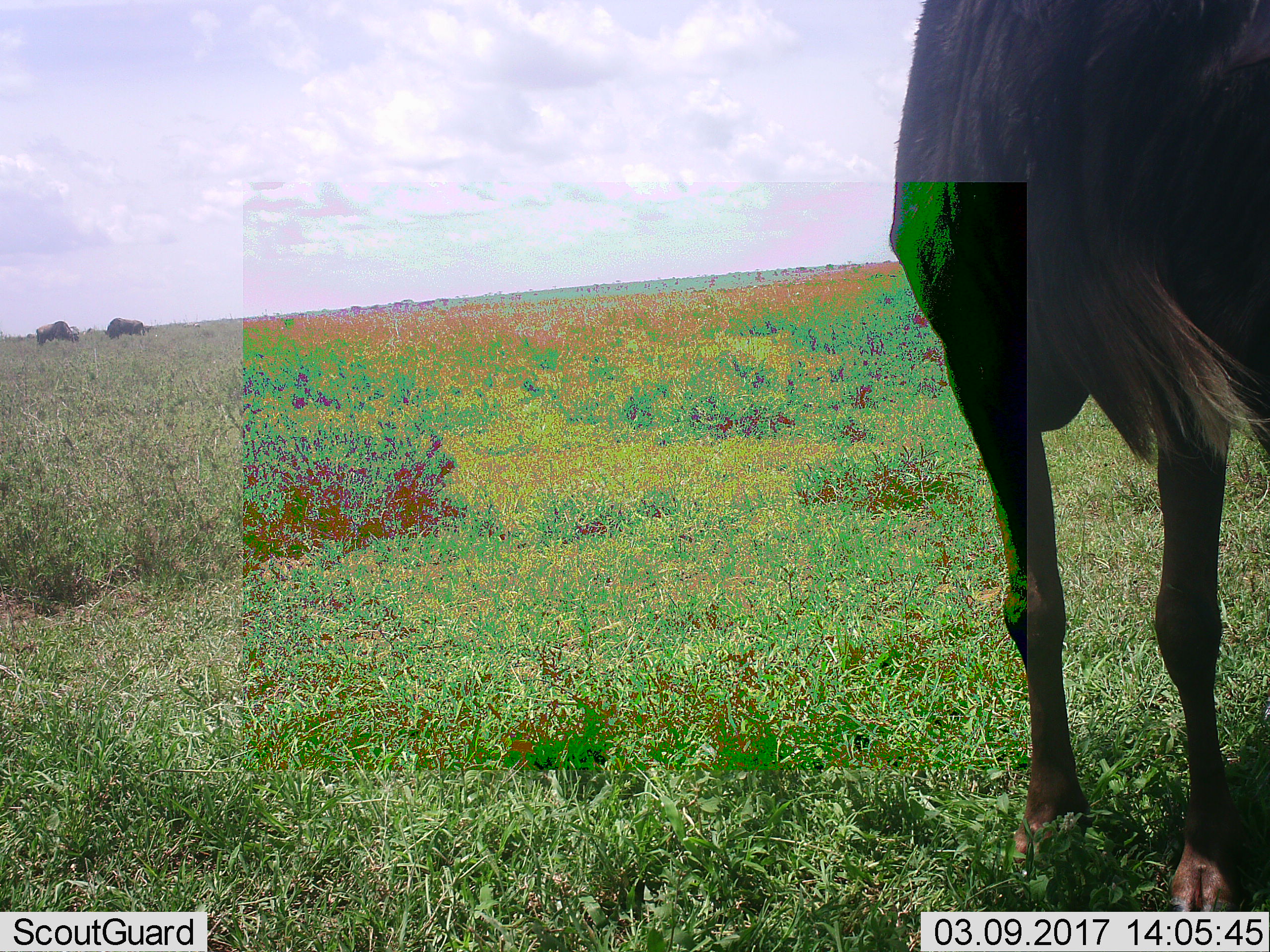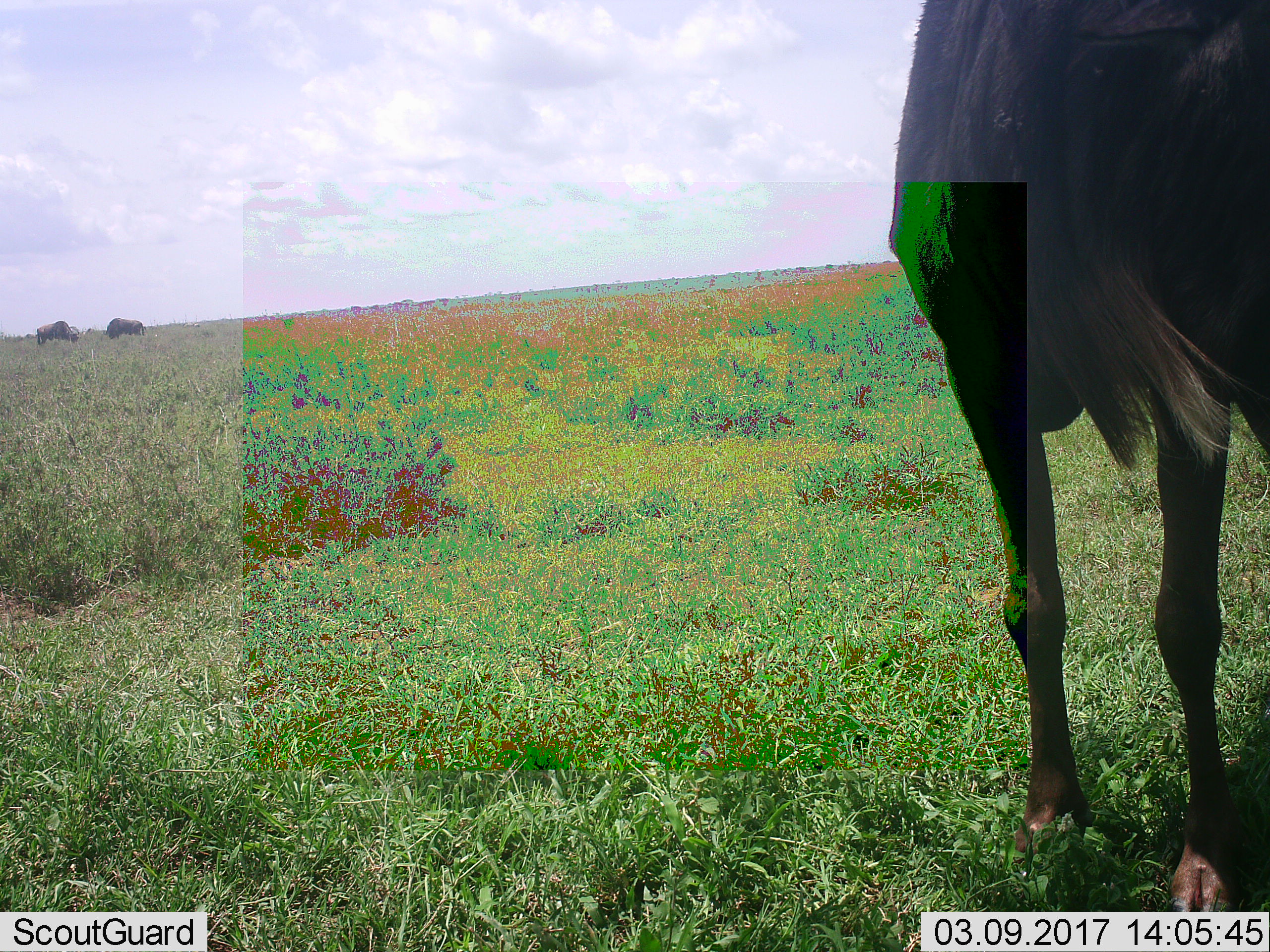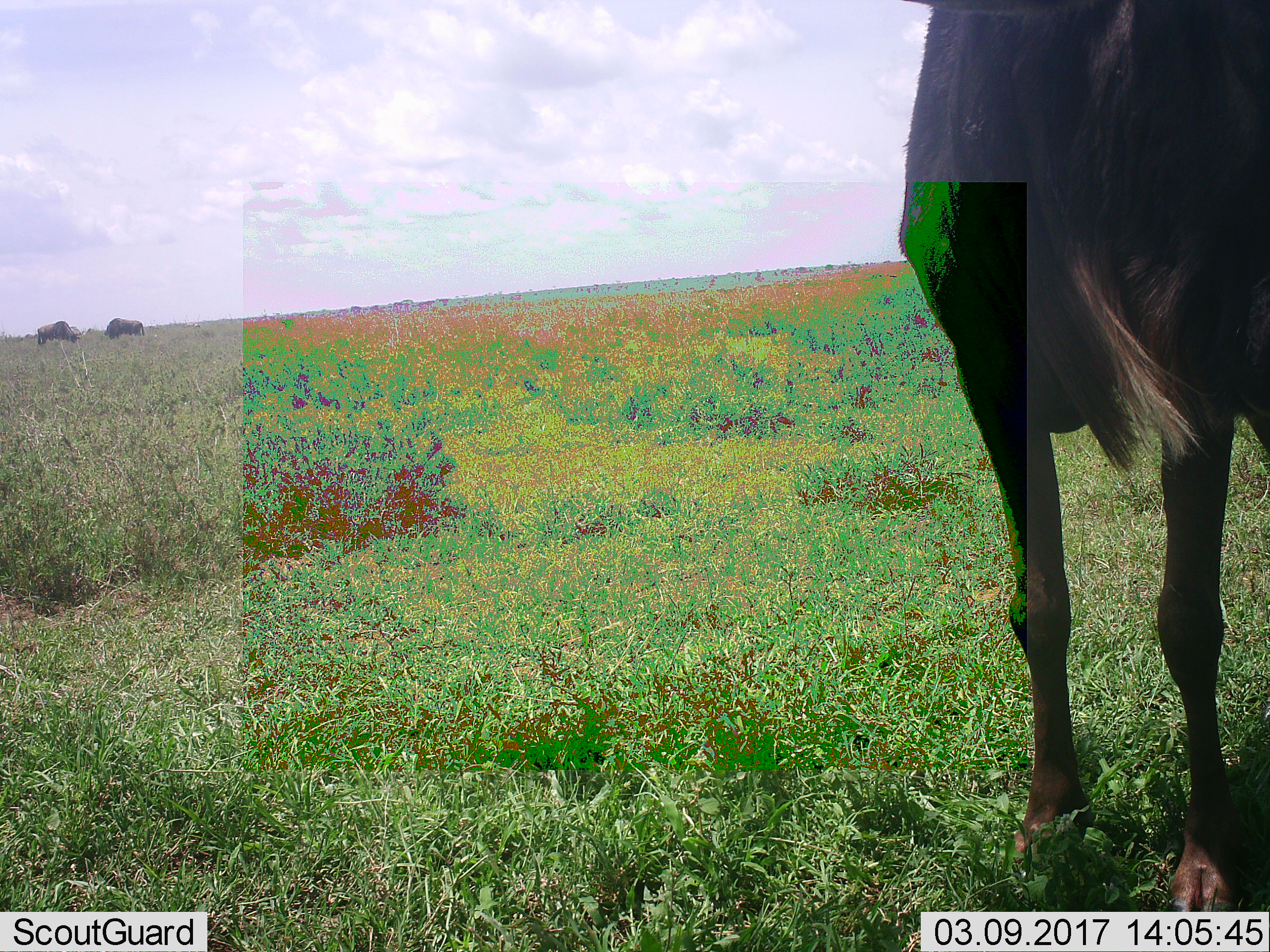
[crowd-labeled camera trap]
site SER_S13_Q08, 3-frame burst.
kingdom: Animalia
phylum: Chordata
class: Mammalia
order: Artiodactyla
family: Bovidae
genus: Connochaetes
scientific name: Connochaetes taurinus taurinus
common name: blue wildebeest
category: wildebeestblue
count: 3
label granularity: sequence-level